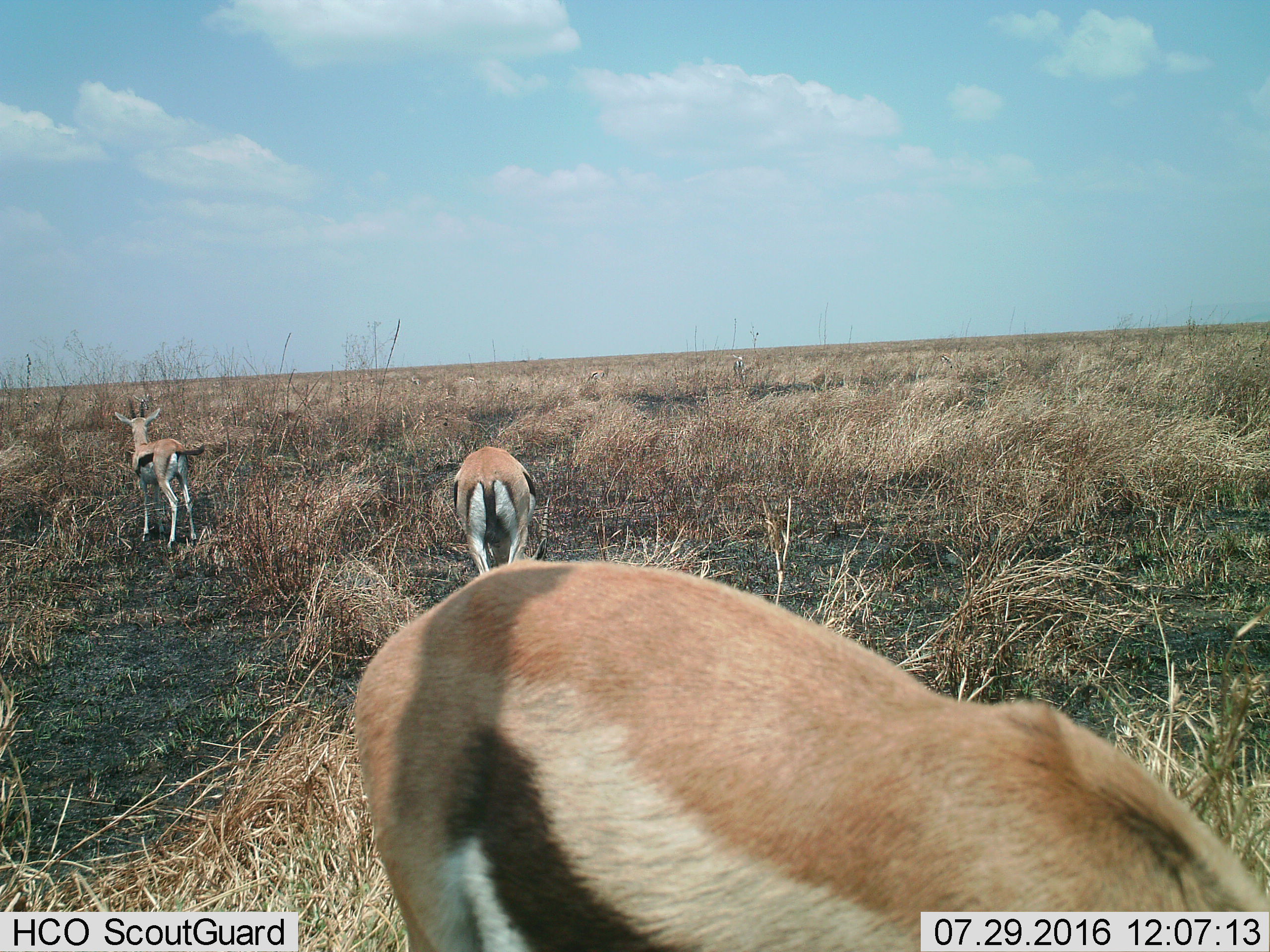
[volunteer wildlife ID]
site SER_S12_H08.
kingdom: Animalia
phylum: Chordata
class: Mammalia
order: Artiodactyla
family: Bovidae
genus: Eudorcas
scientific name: Eudorcas thomsonii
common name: thomson's gazelle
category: gazellethomsons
Gazellethomsons (thomson's gazelle) (Eudorcas thomsonii), count 3. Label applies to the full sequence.